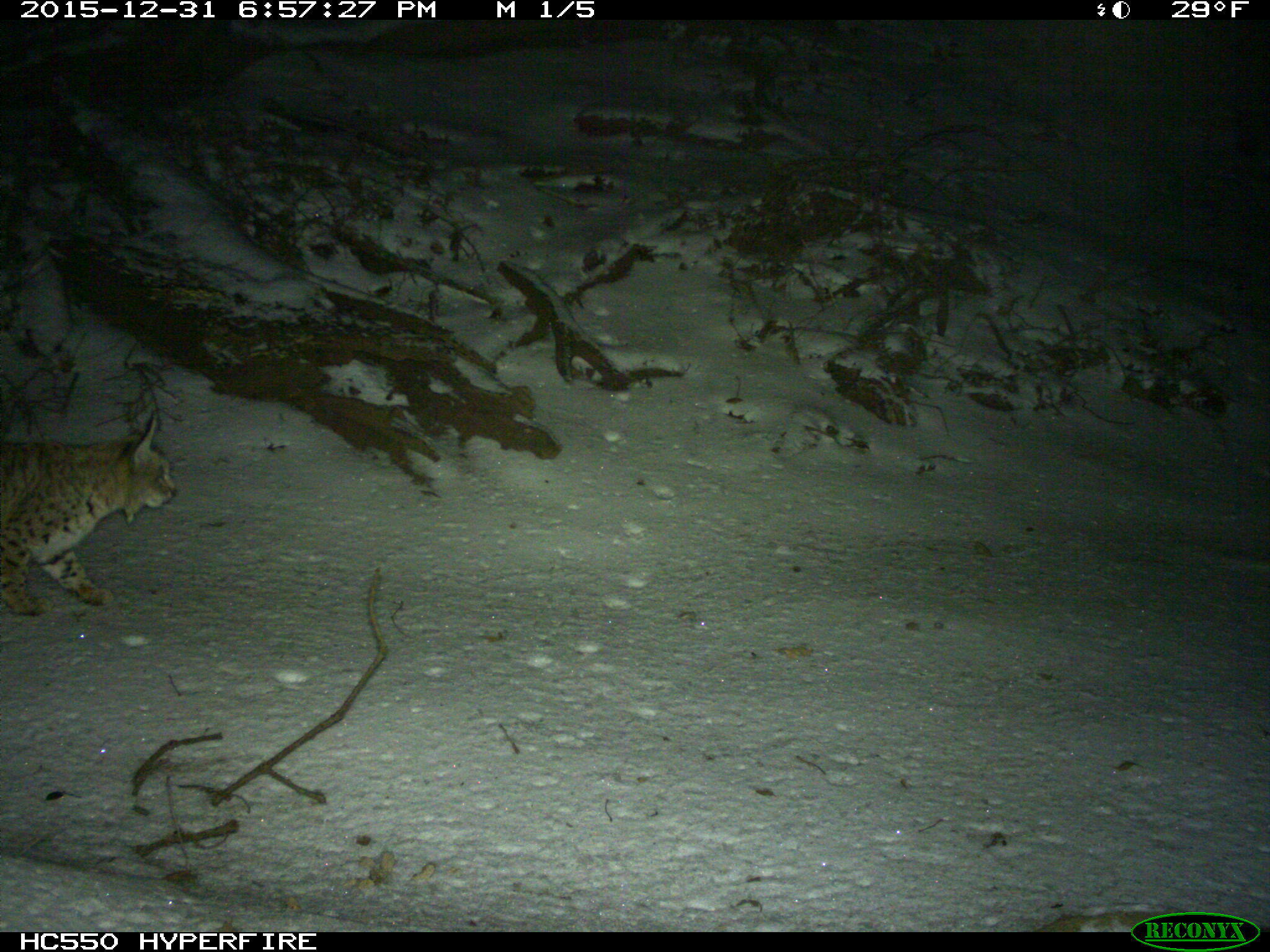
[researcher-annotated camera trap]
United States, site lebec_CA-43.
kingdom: Animalia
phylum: Chordata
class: Mammalia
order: Carnivora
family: Felidae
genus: Lynx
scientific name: Lynx rufus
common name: bobcat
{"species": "Lynx rufus (bobcat)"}